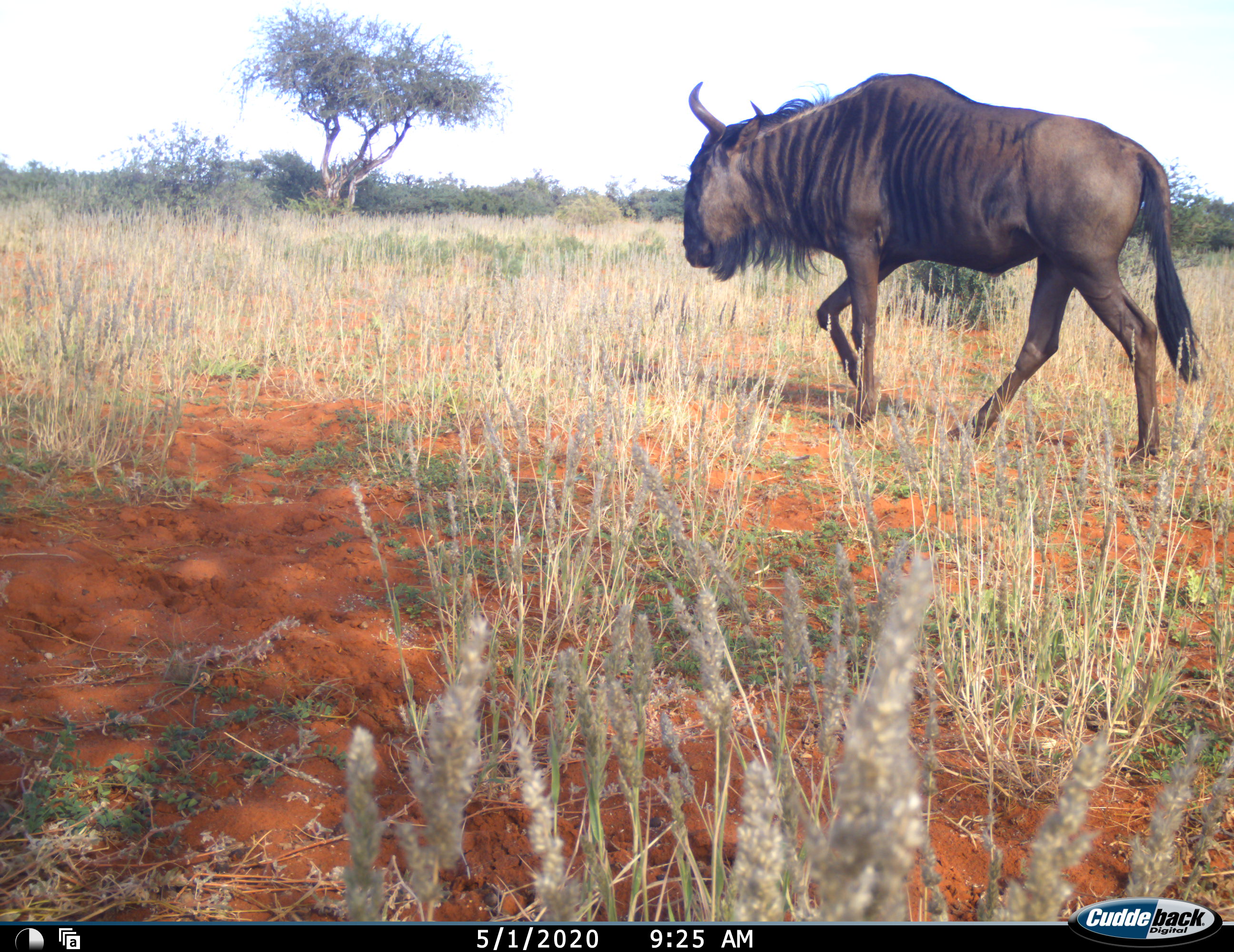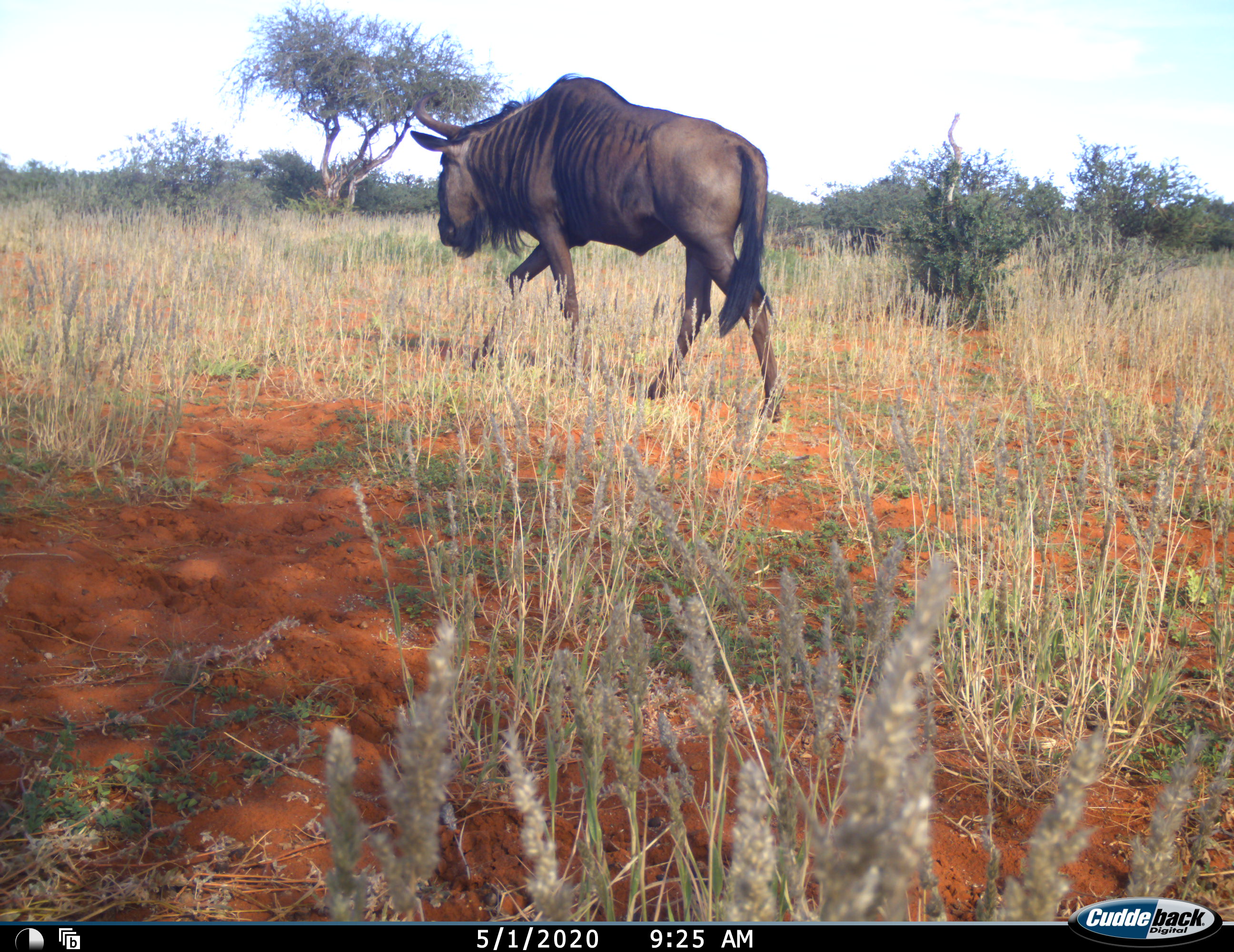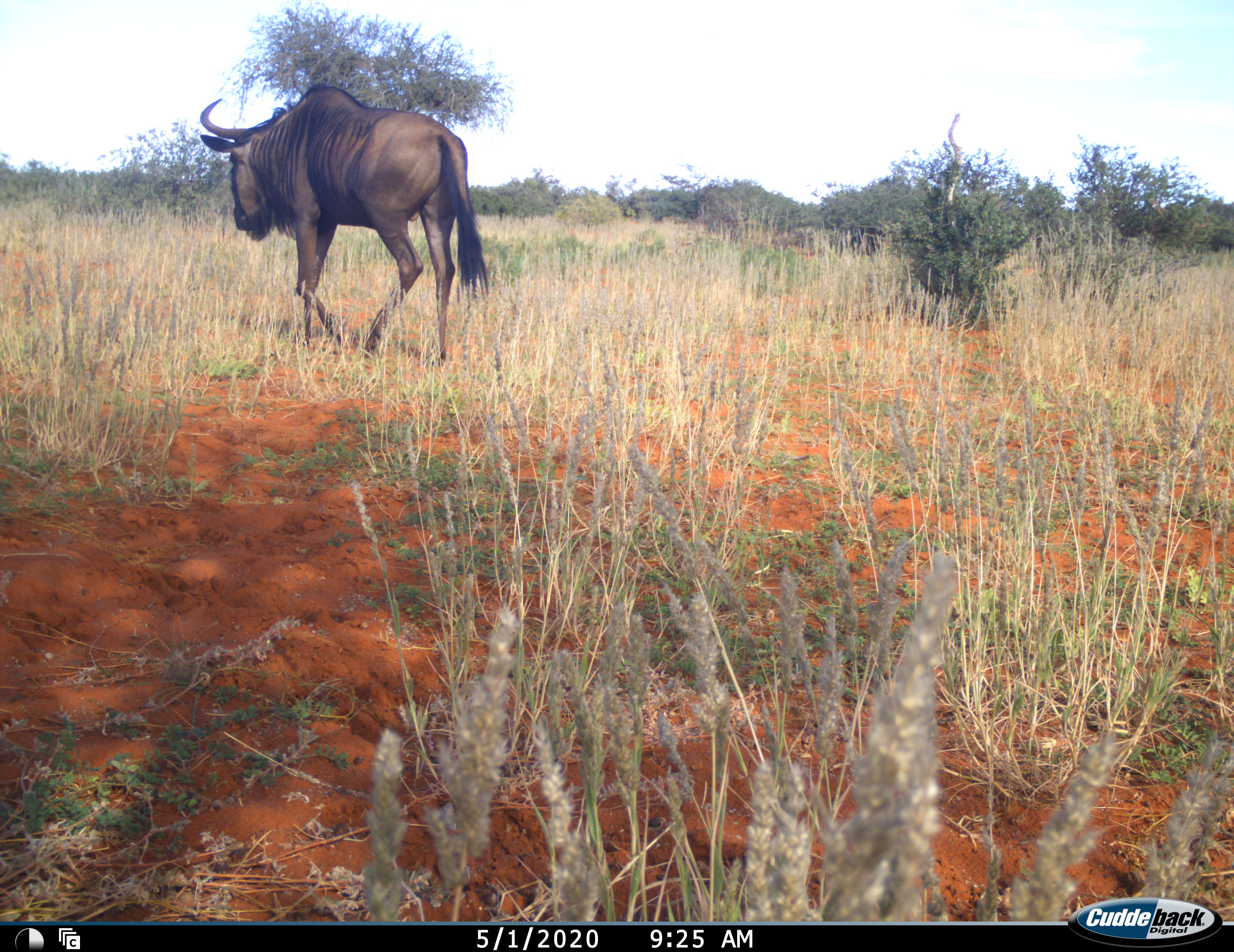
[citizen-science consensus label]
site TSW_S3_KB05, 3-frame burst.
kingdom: Animalia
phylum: Chordata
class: Mammalia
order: Artiodactyla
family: Bovidae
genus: Connochaetes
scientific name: Connochaetes taurinus taurinus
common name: blue wildebeest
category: wildebeestblue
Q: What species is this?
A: Wildebeestblue (blue wildebeest) (Connochaetes taurinus taurinus).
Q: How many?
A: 1.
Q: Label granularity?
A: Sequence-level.